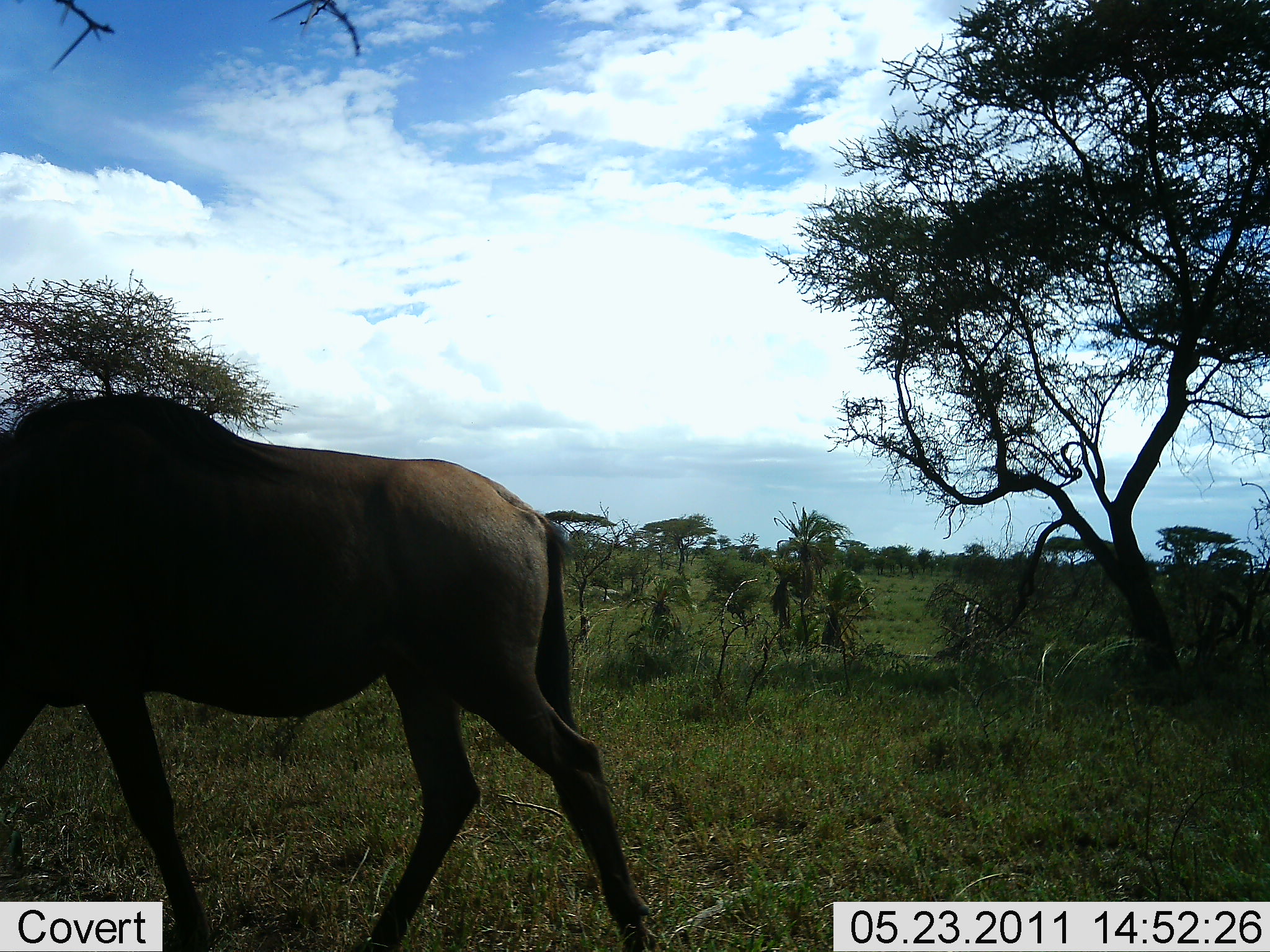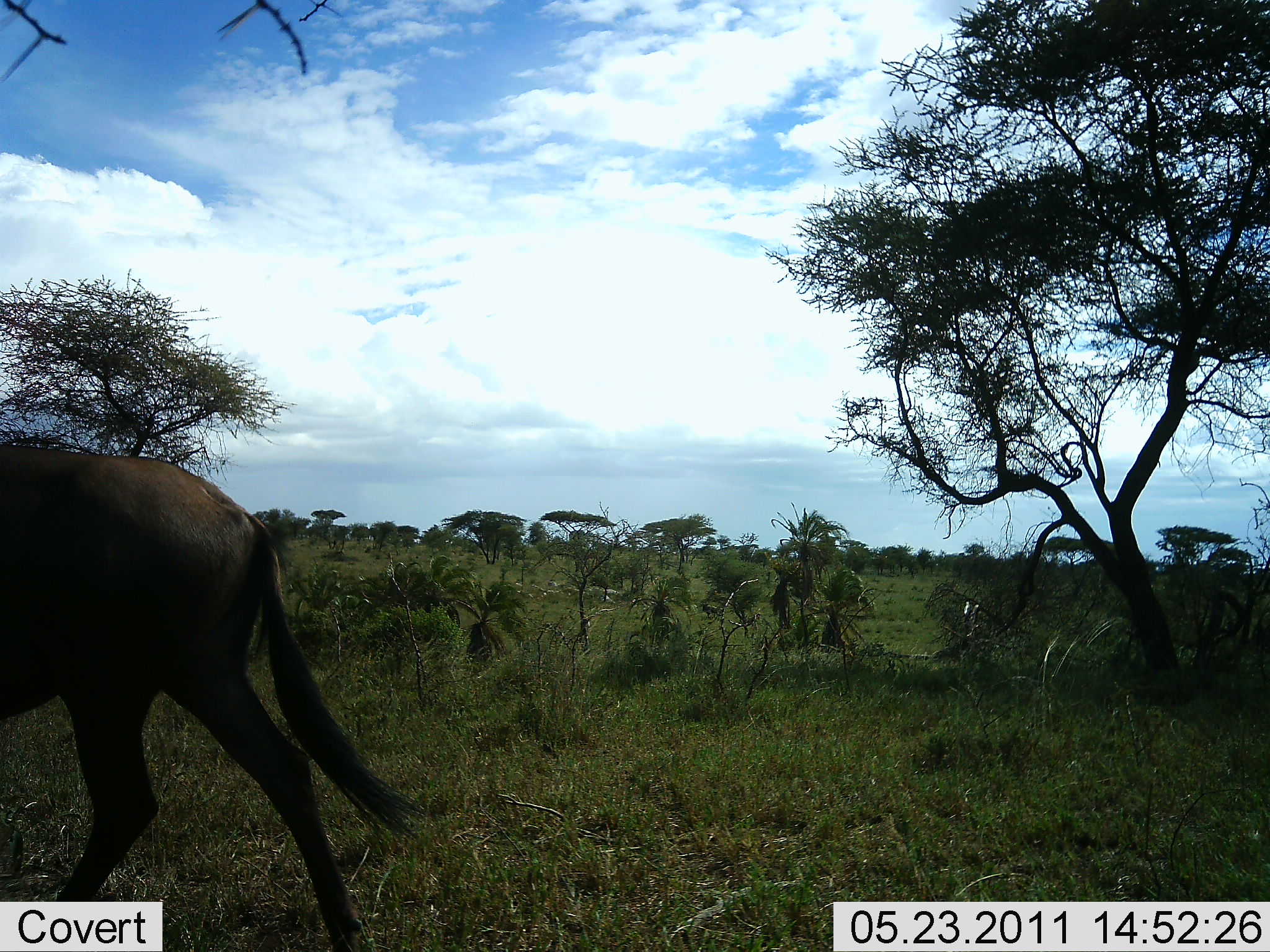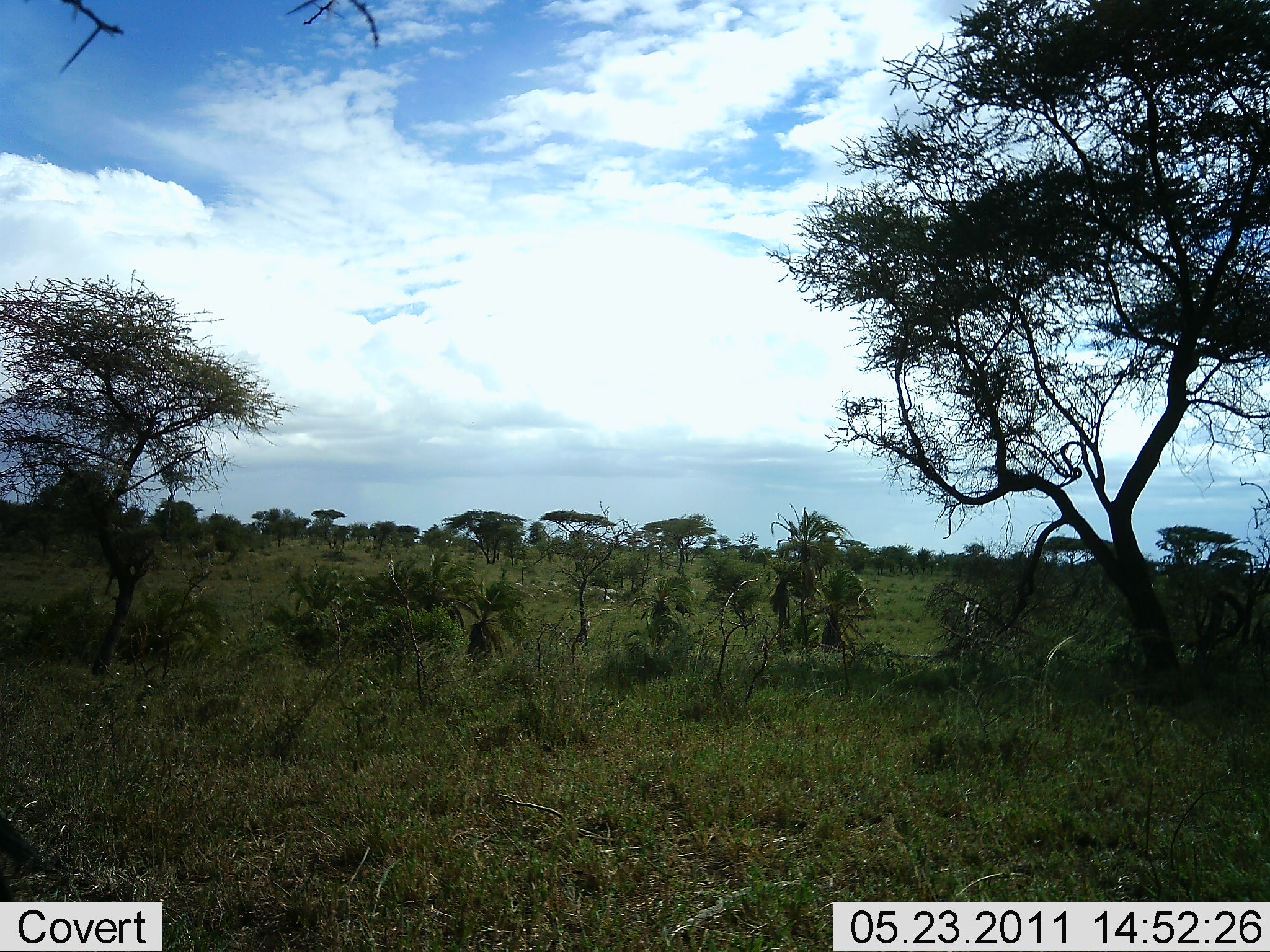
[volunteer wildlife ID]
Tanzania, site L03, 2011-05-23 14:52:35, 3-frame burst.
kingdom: Animalia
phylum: Chordata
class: Mammalia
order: Artiodactyla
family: Bovidae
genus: Connochaetes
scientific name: Connochaetes taurinus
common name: blue wildebeest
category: wildebeest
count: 1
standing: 0%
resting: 0%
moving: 100%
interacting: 0%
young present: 0%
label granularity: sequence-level